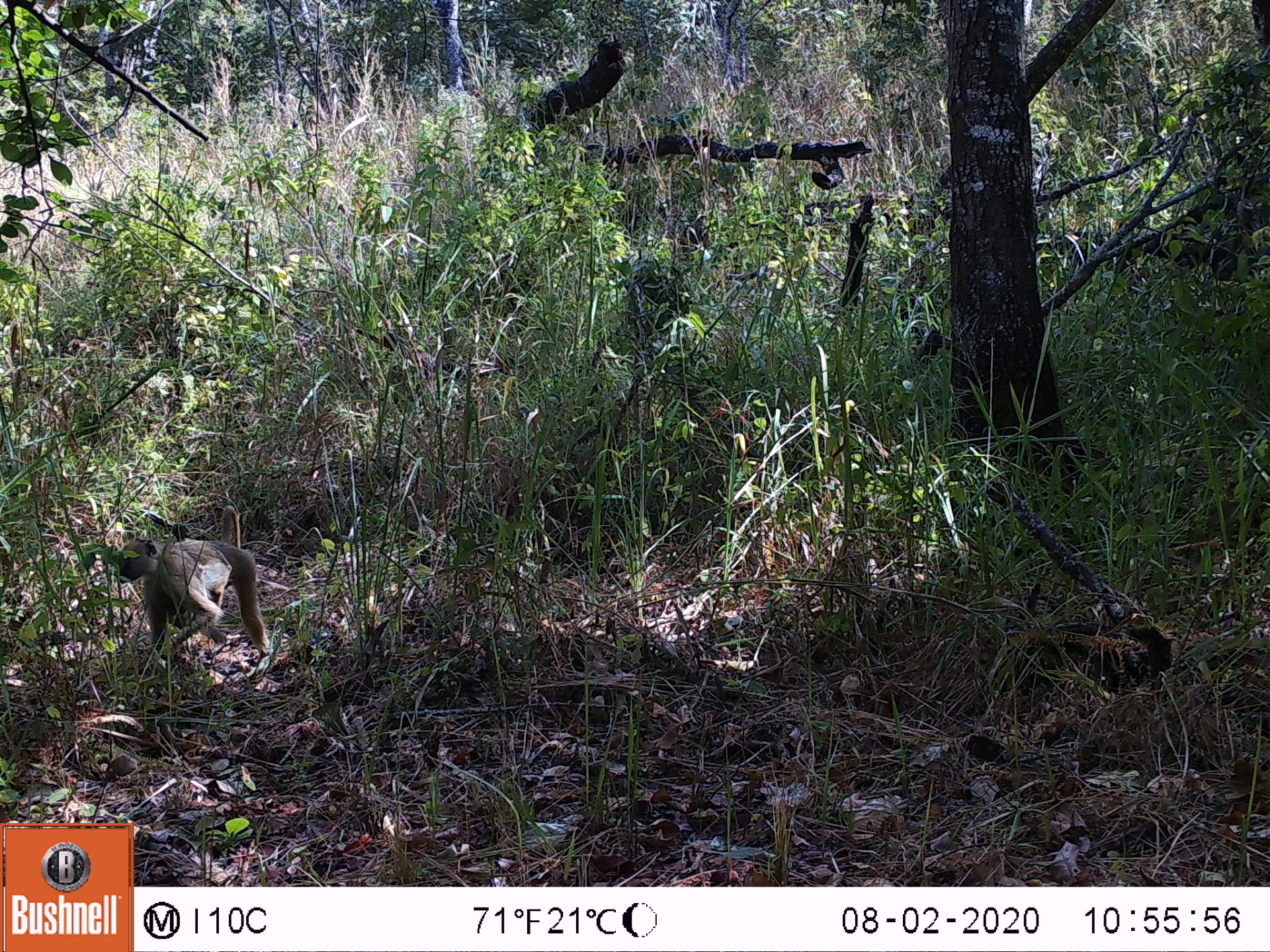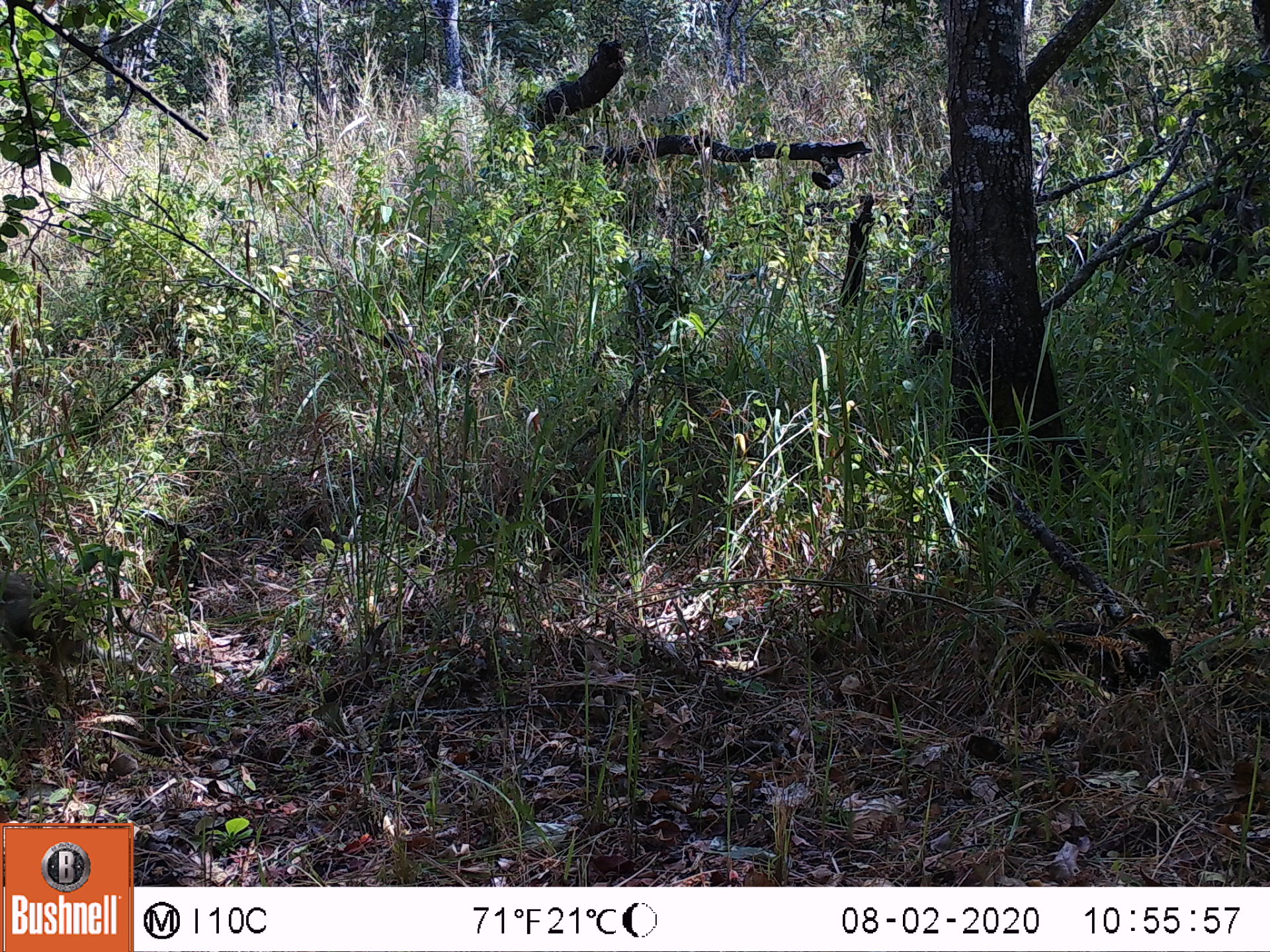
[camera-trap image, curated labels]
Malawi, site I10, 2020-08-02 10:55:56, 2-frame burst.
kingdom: Animalia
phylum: Chordata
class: Mammalia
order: Primates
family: Cercopithecidae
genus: Papio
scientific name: Papio cynocephalus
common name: yellow baboon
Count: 1.